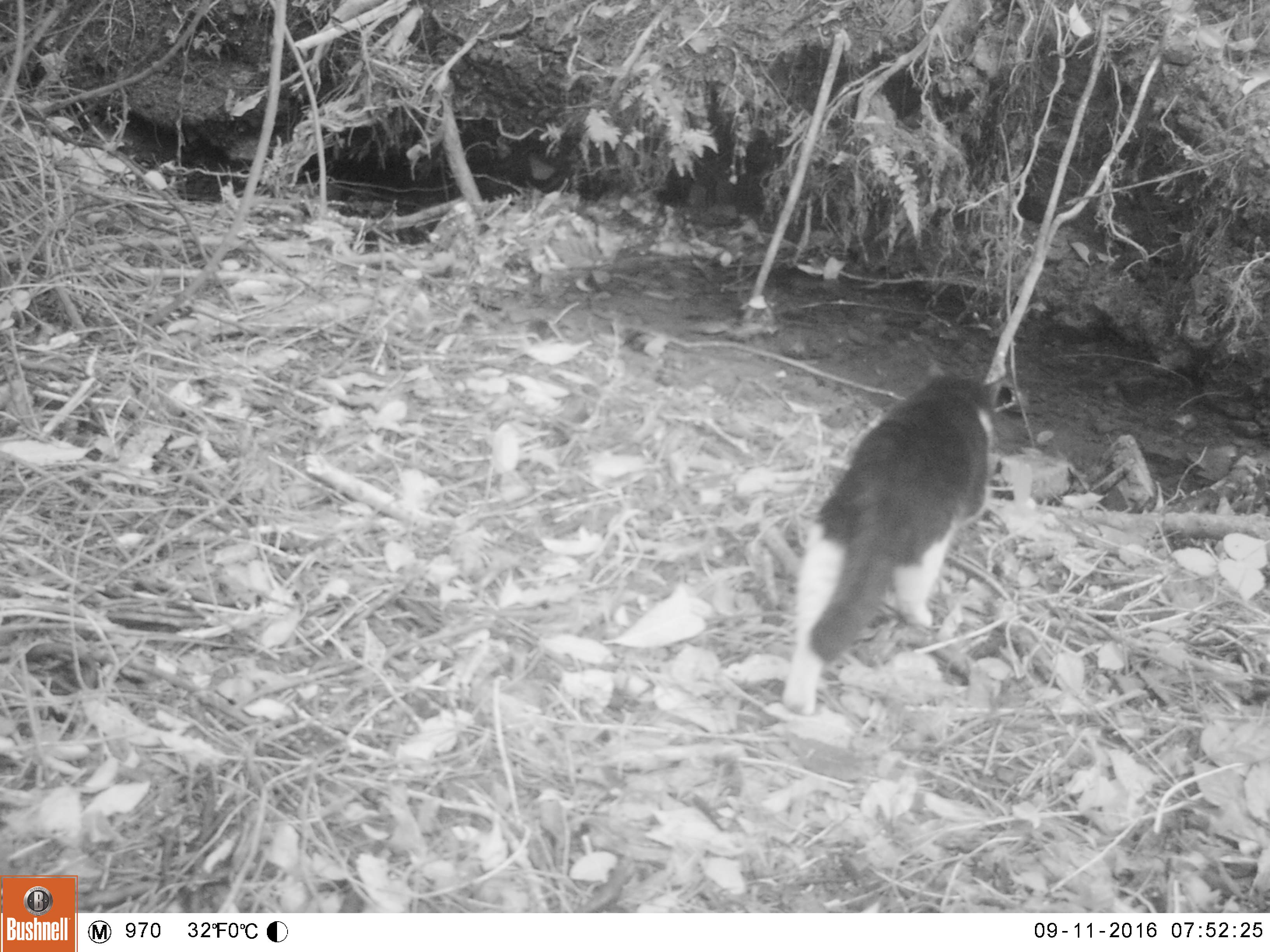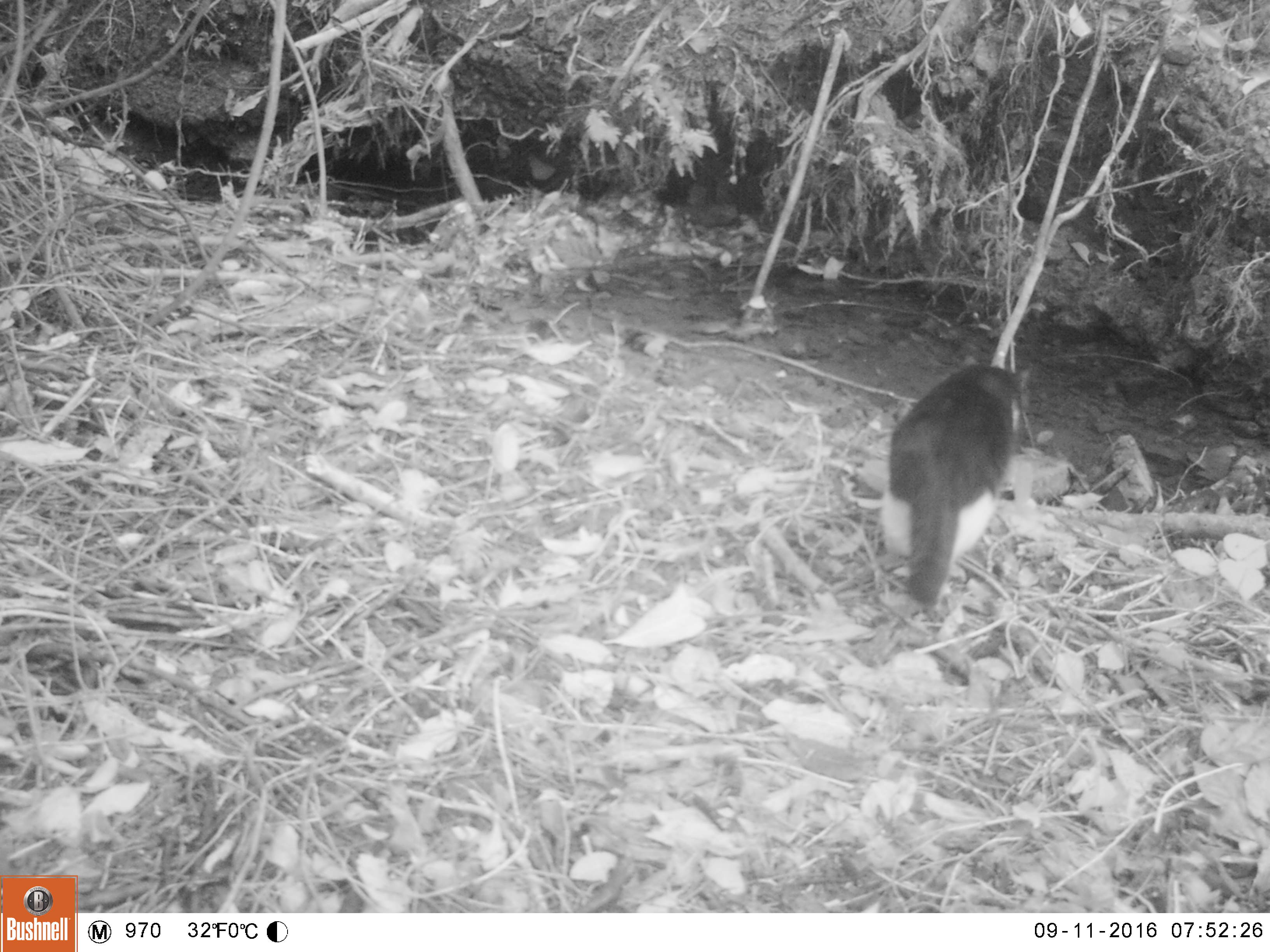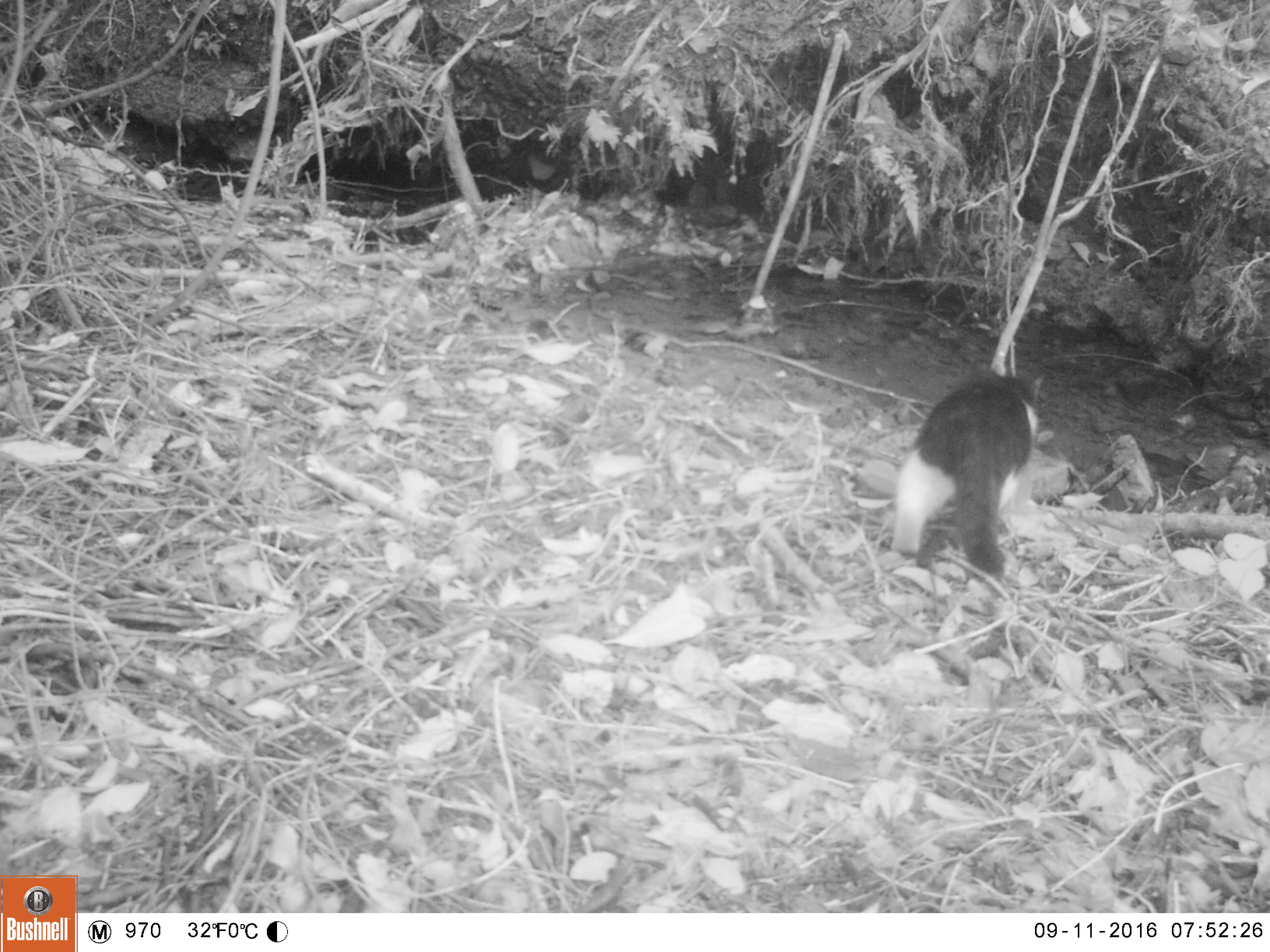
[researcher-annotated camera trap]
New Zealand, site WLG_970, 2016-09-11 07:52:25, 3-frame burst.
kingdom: Animalia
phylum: Chordata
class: Mammalia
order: Carnivora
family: Felidae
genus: Felis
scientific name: Felis catus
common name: domestic cat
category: cat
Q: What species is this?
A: Cat (domestic cat) (Felis catus).